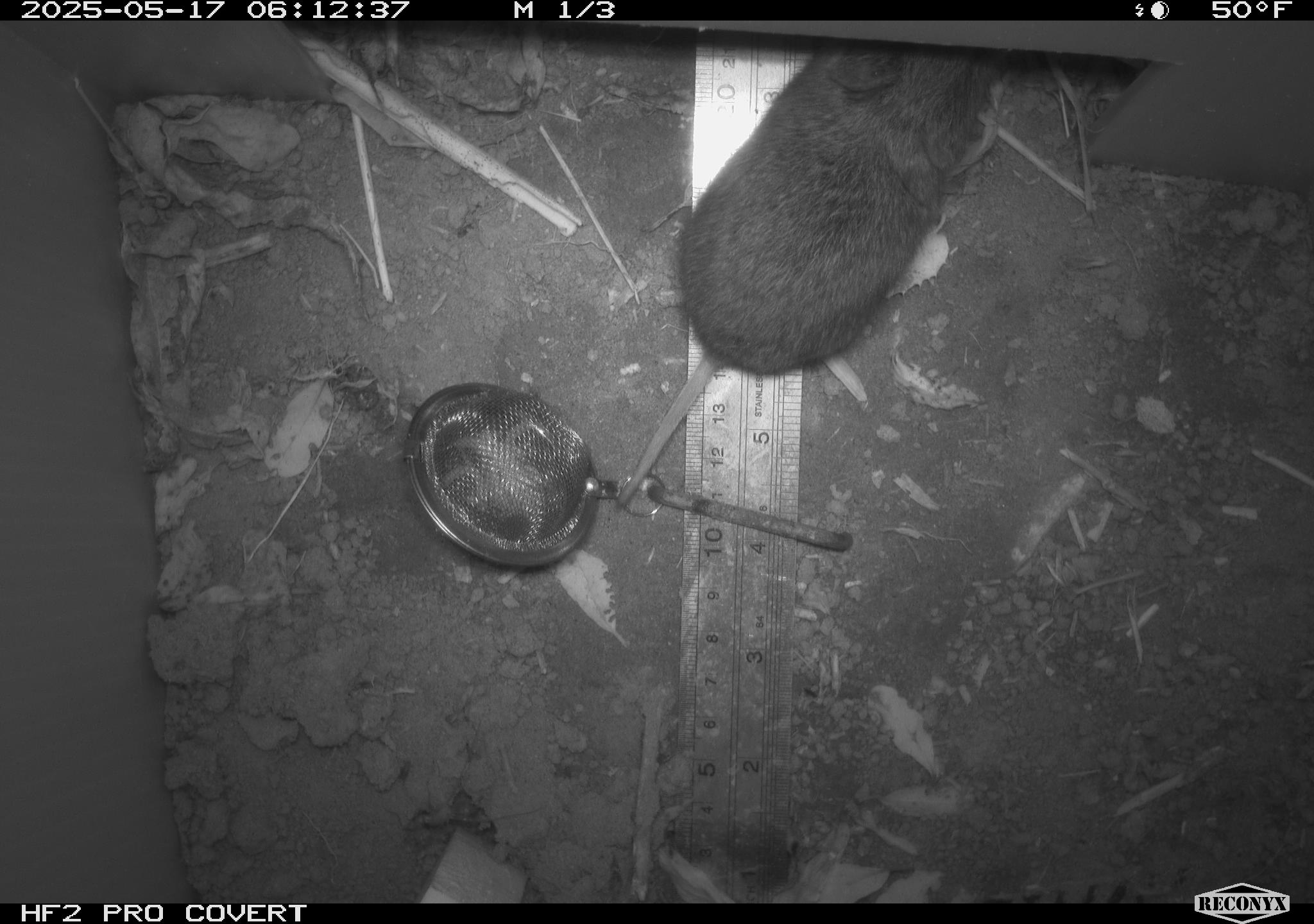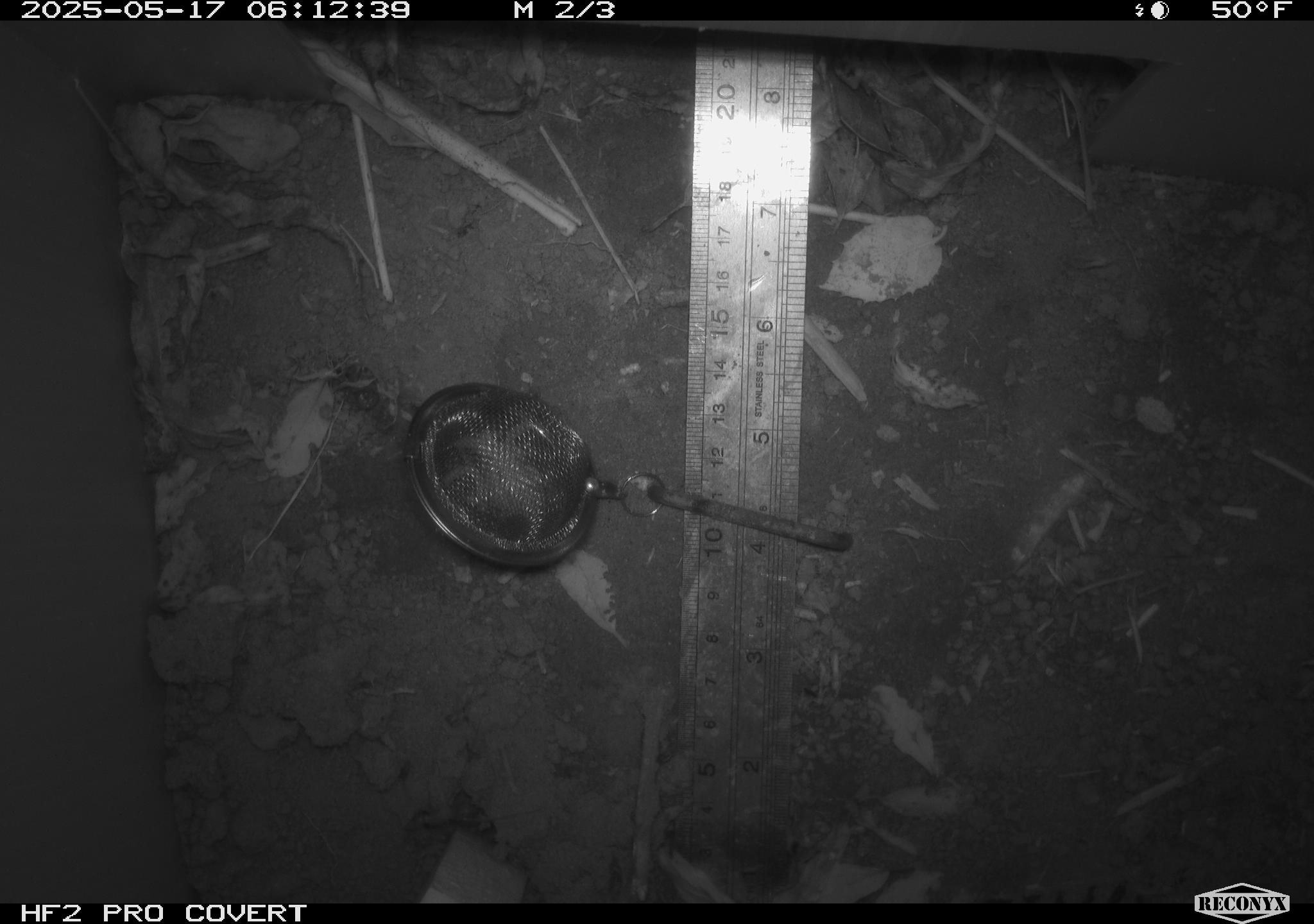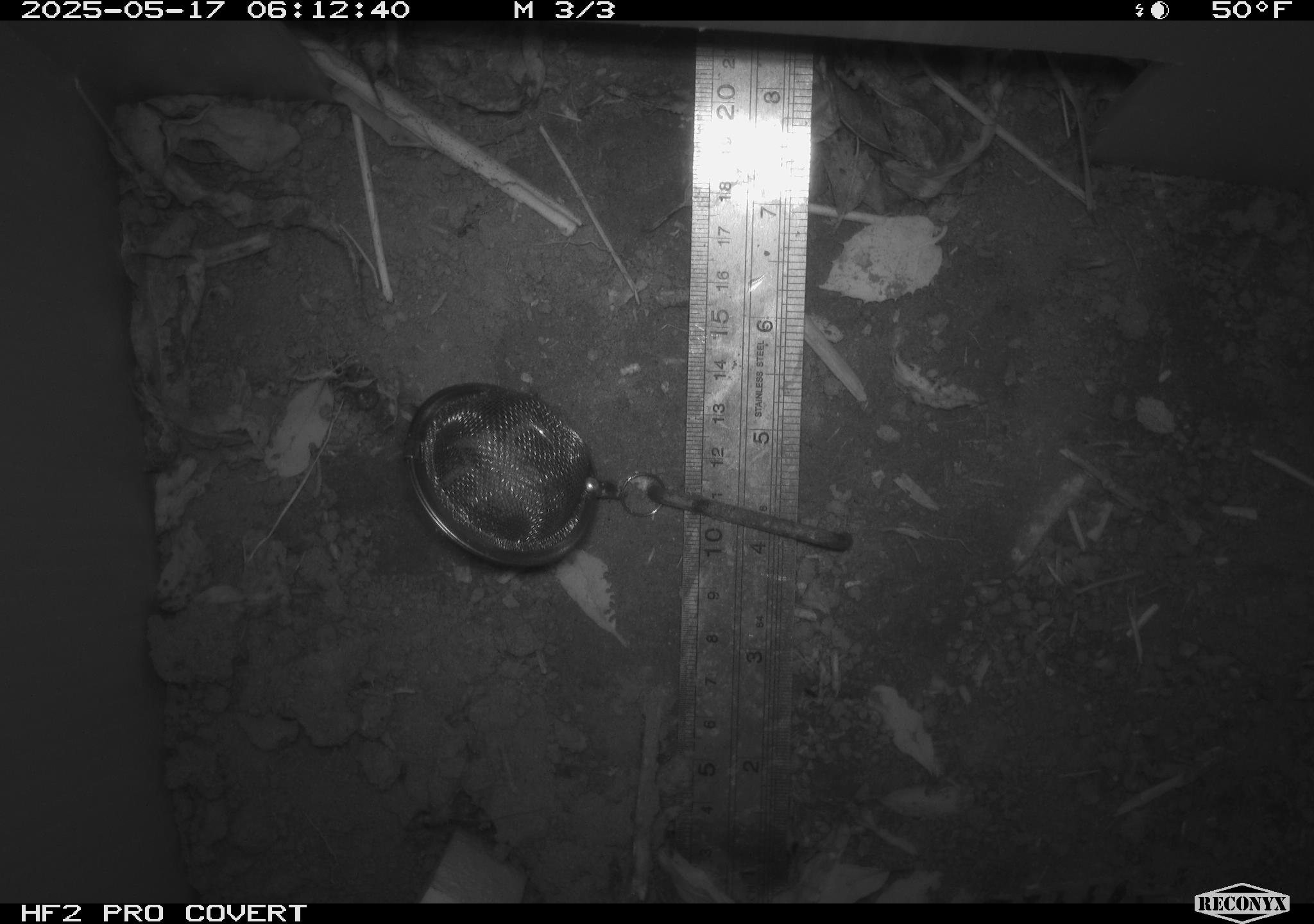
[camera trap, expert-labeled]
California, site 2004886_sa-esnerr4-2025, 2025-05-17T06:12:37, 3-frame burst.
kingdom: Animalia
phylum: Chordata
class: Mammalia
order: Rodentia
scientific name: Rodentia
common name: rodent